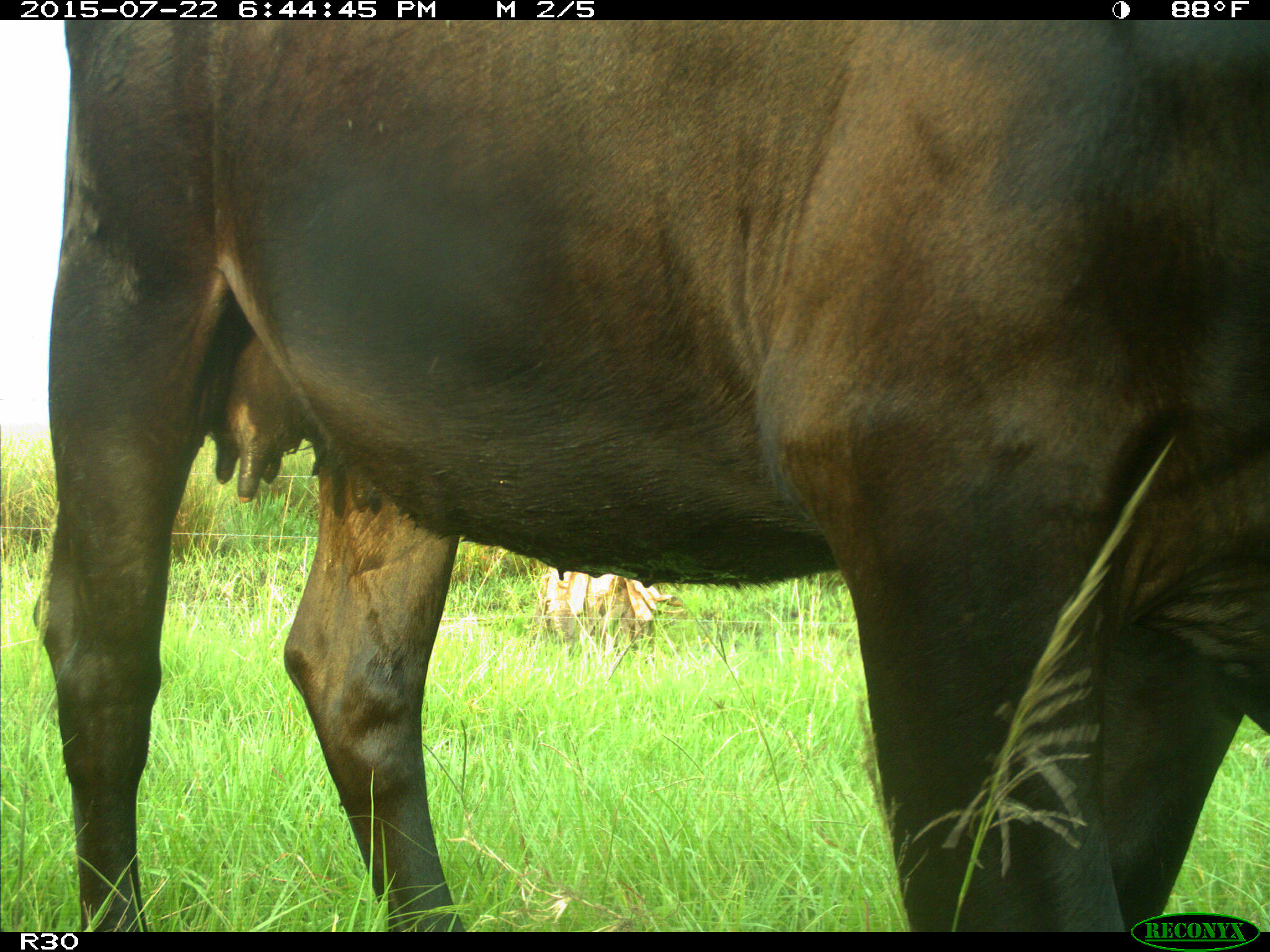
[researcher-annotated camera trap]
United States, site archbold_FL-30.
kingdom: Animalia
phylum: Chordata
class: Mammalia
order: Artiodactyla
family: Bovidae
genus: Bos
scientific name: Bos taurus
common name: domestic cow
Bos taurus (domestic cow).